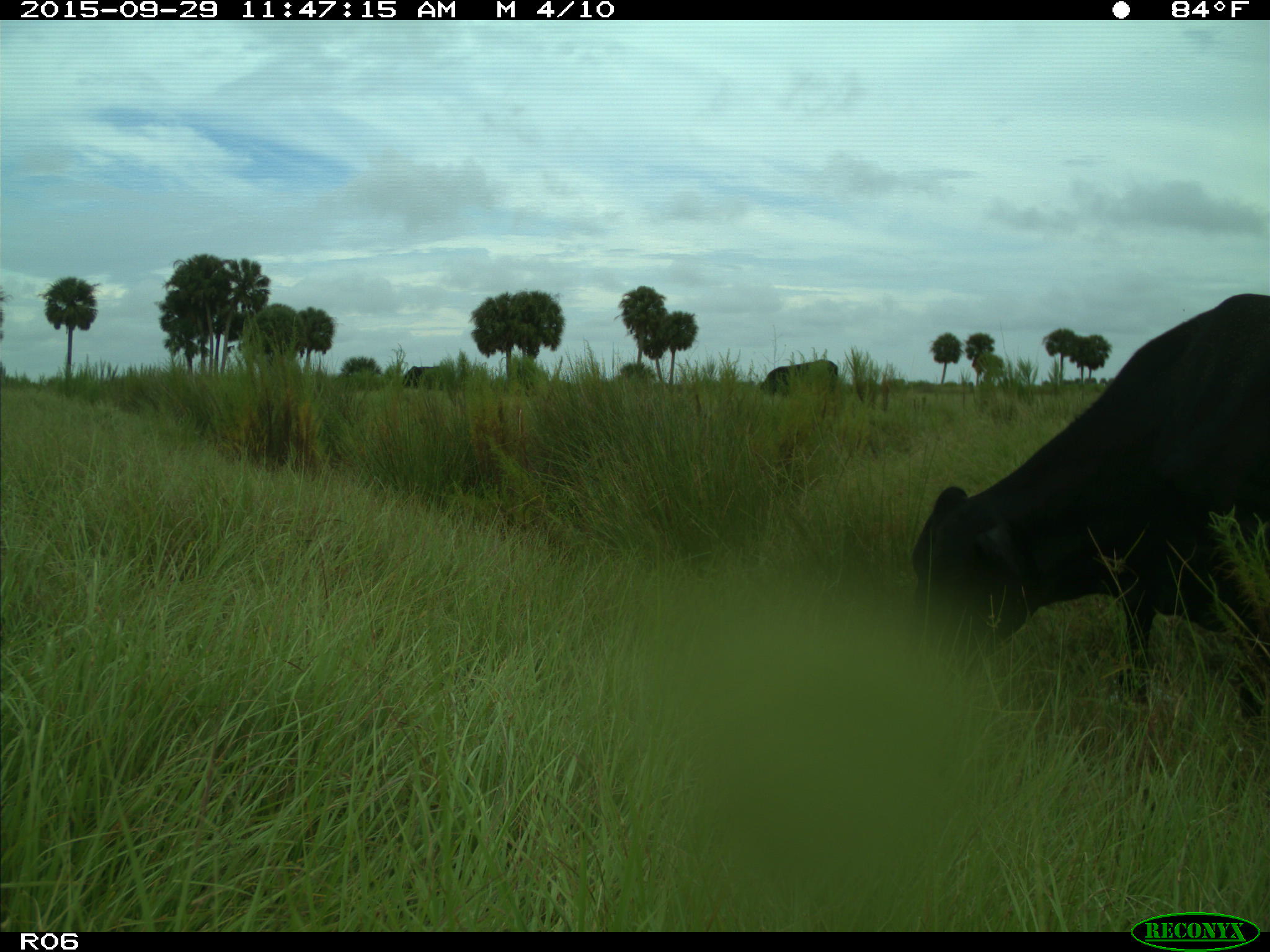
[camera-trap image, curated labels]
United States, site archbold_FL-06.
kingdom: Animalia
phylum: Chordata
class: Mammalia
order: Artiodactyla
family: Bovidae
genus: Bos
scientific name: Bos taurus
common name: domestic cow